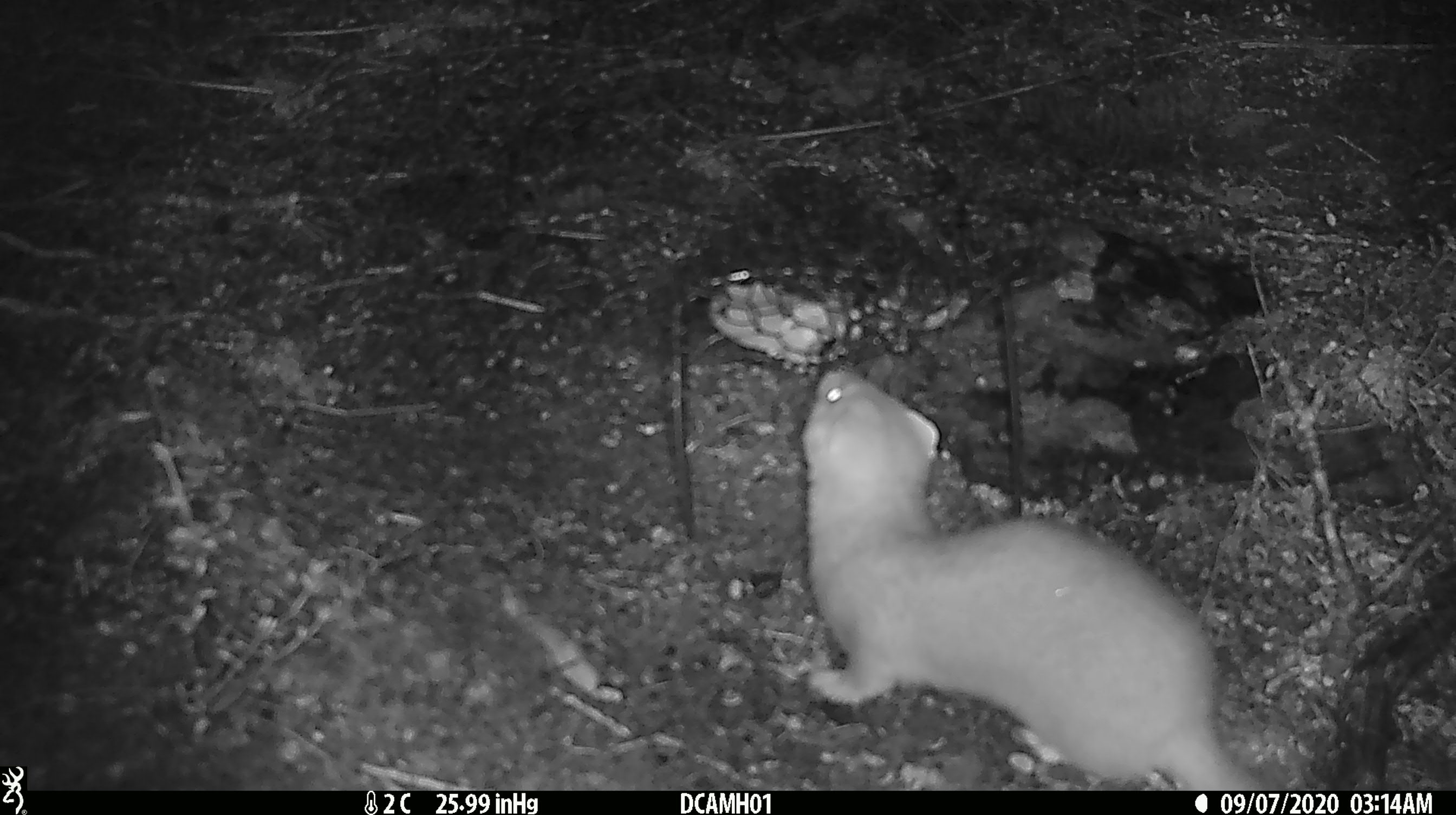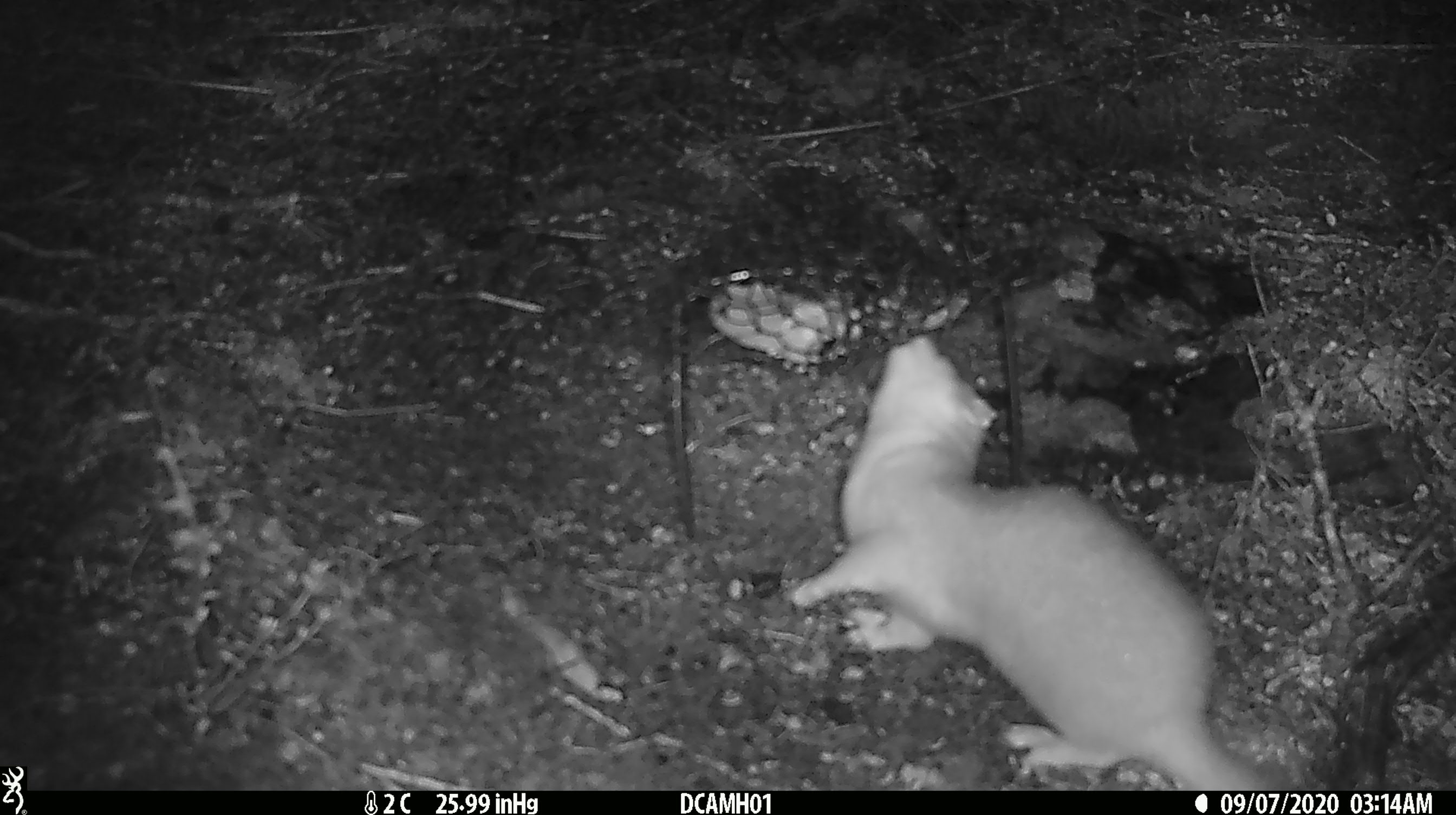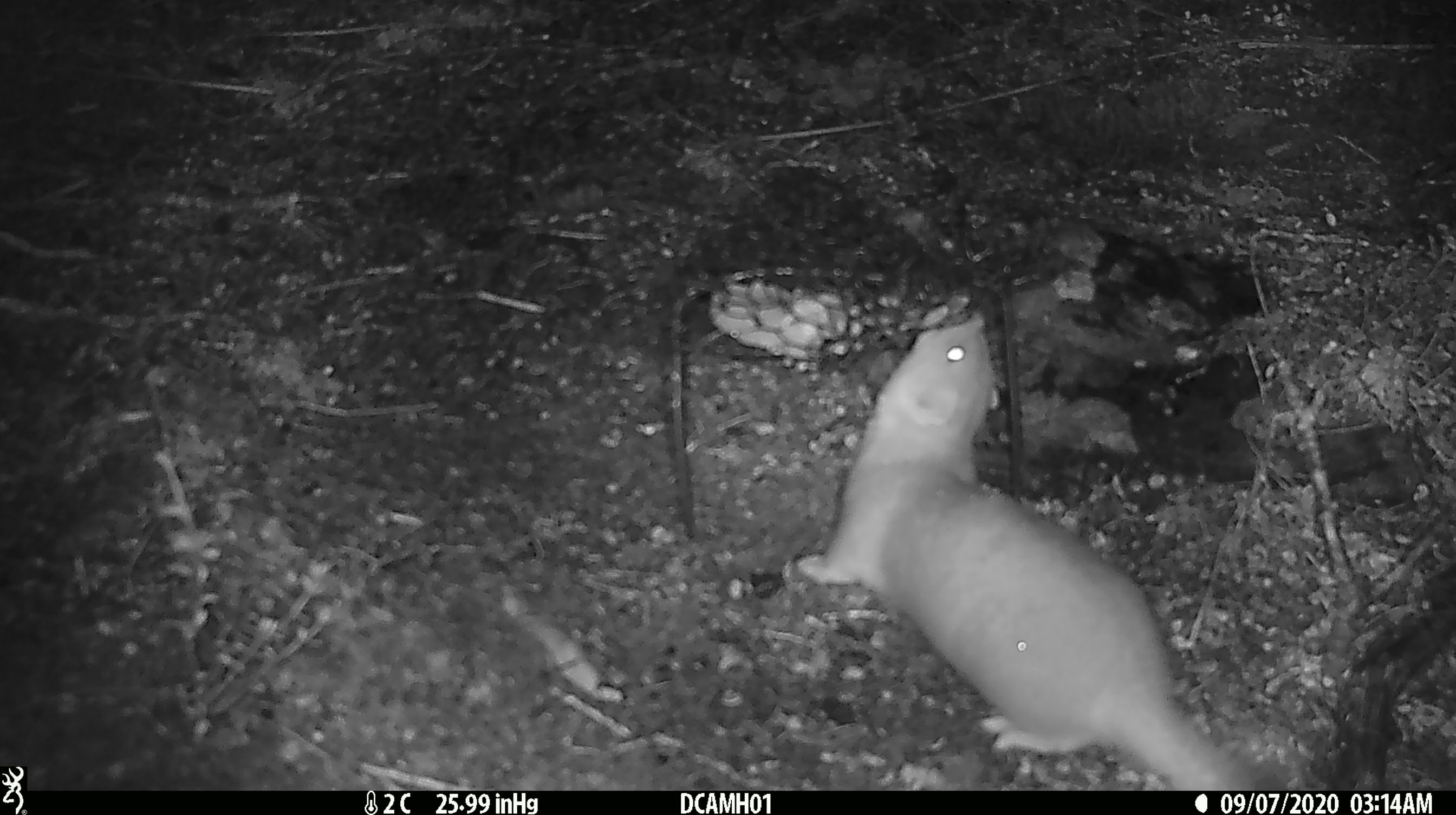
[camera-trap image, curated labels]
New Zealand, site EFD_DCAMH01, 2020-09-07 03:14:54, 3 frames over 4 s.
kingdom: Animalia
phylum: Chordata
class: Mammalia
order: Carnivora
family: Mustelidae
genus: Mustela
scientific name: Mustela erminea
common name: stoat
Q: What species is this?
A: Stoat (Mustela erminea).